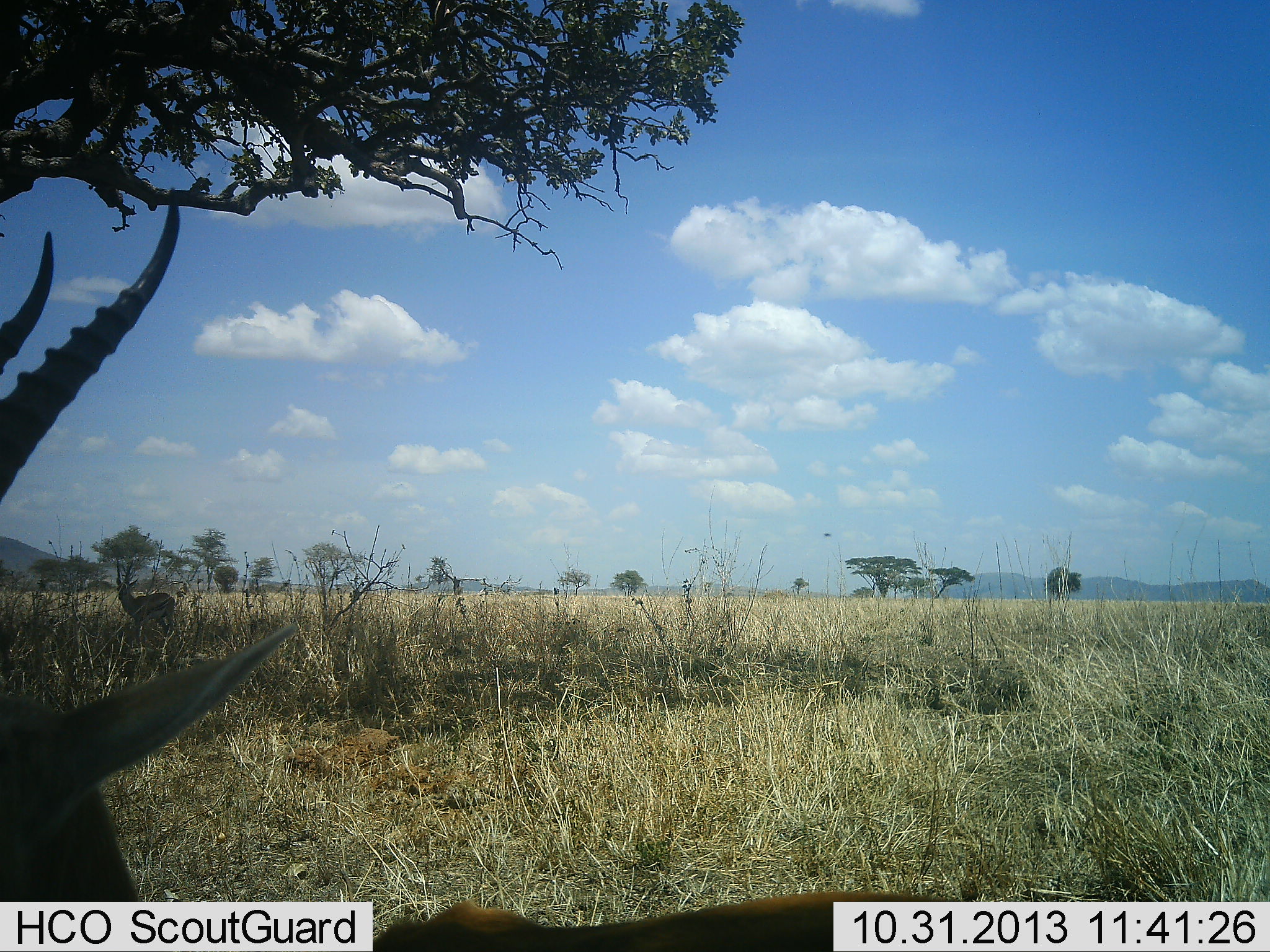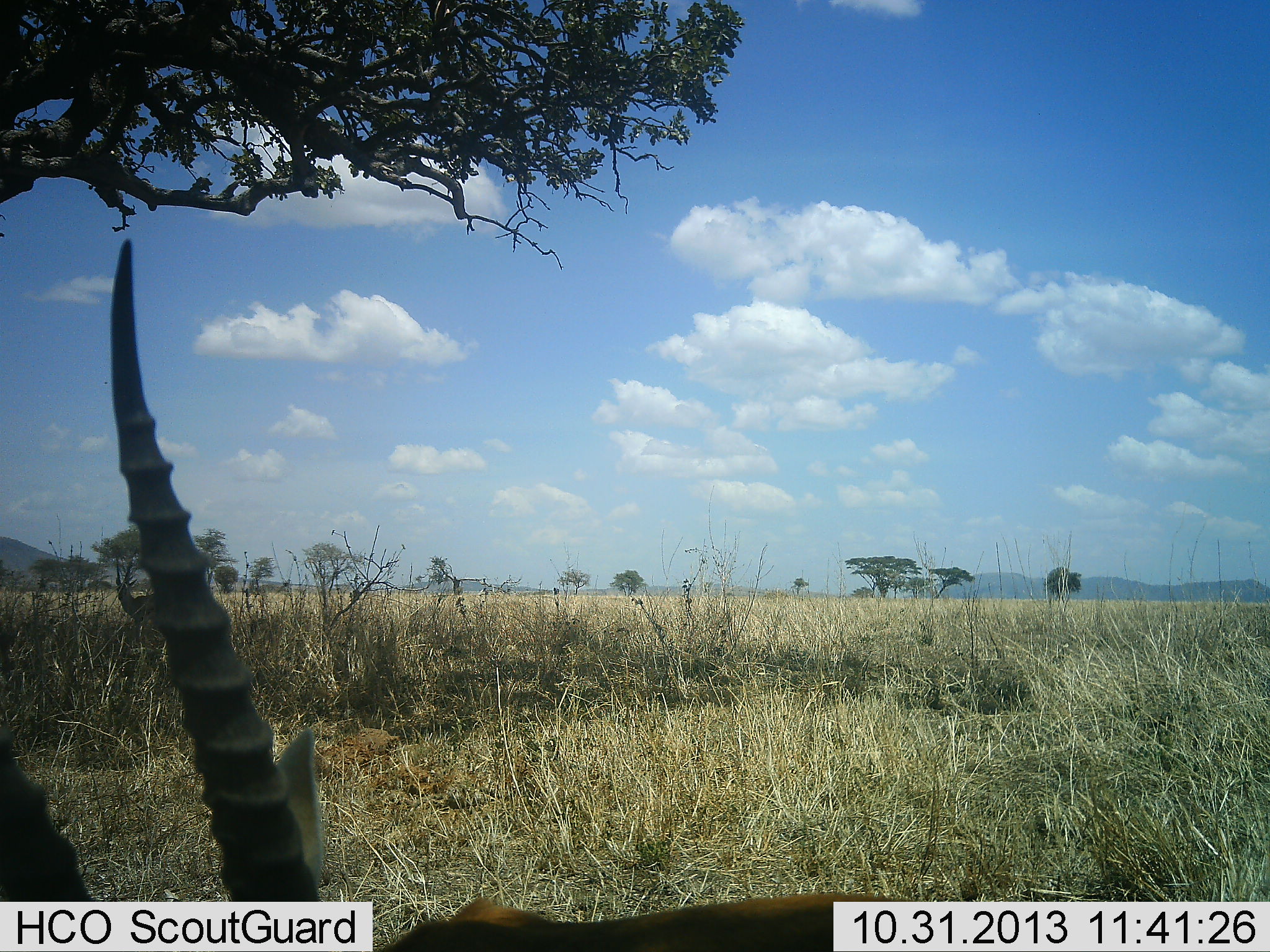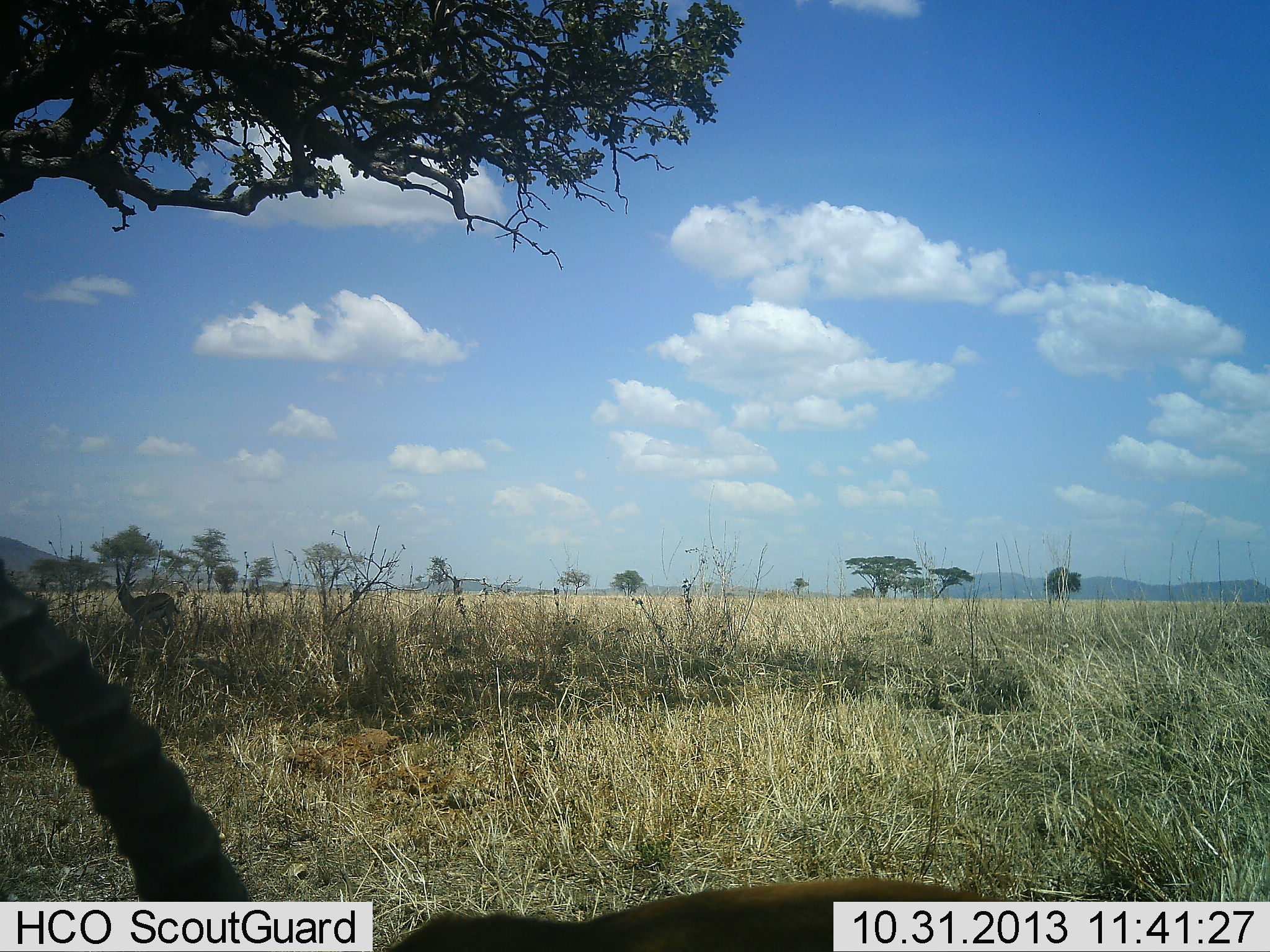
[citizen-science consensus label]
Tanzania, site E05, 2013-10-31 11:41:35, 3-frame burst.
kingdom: Animalia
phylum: Chordata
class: Mammalia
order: Artiodactyla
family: Bovidae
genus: Eudorcas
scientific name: Eudorcas thomsonii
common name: thomson's gazelle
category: gazellethomsons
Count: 2.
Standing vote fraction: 90%.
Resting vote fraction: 20%.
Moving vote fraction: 0%.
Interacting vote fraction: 0%.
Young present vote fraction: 0%.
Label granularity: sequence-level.